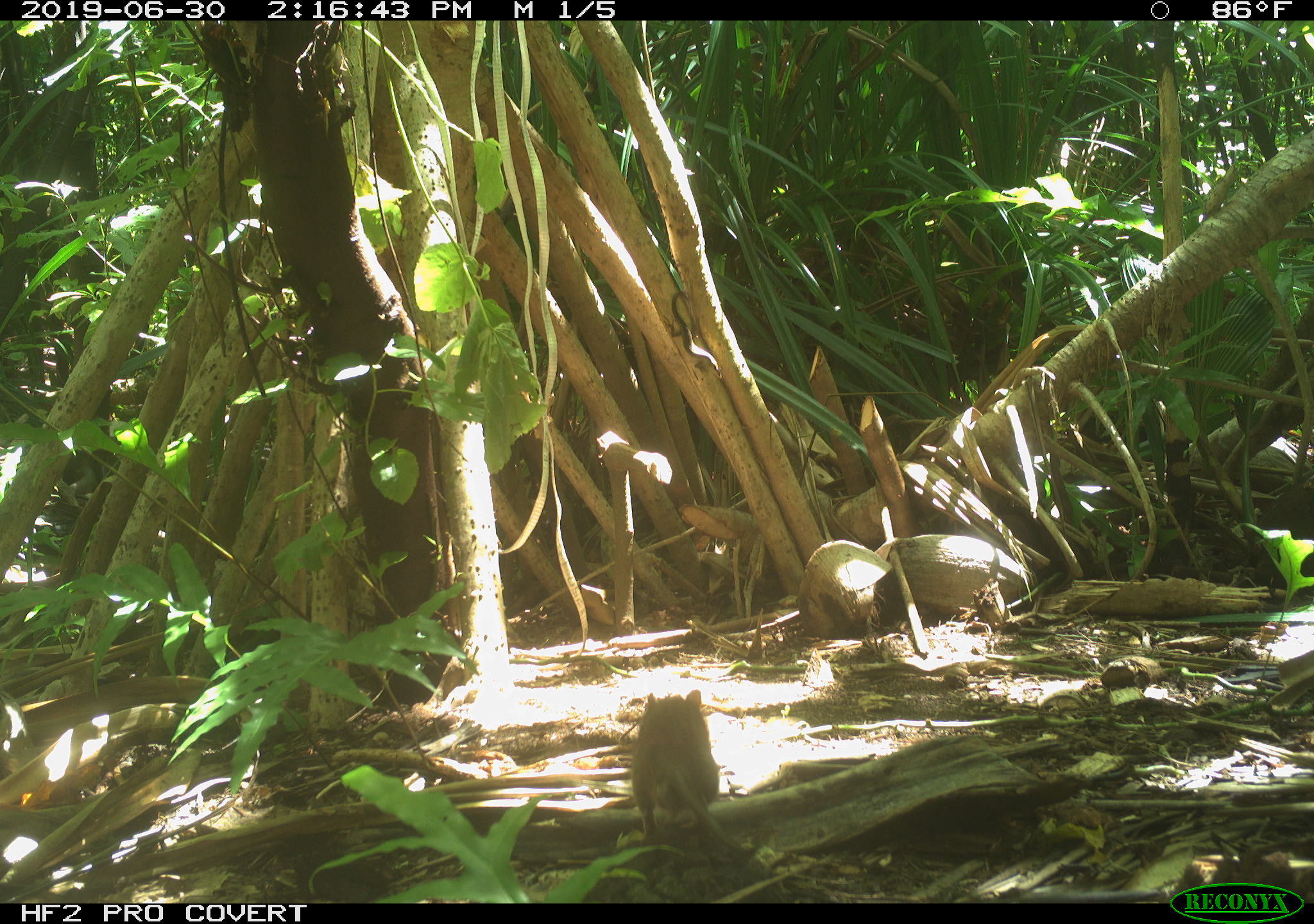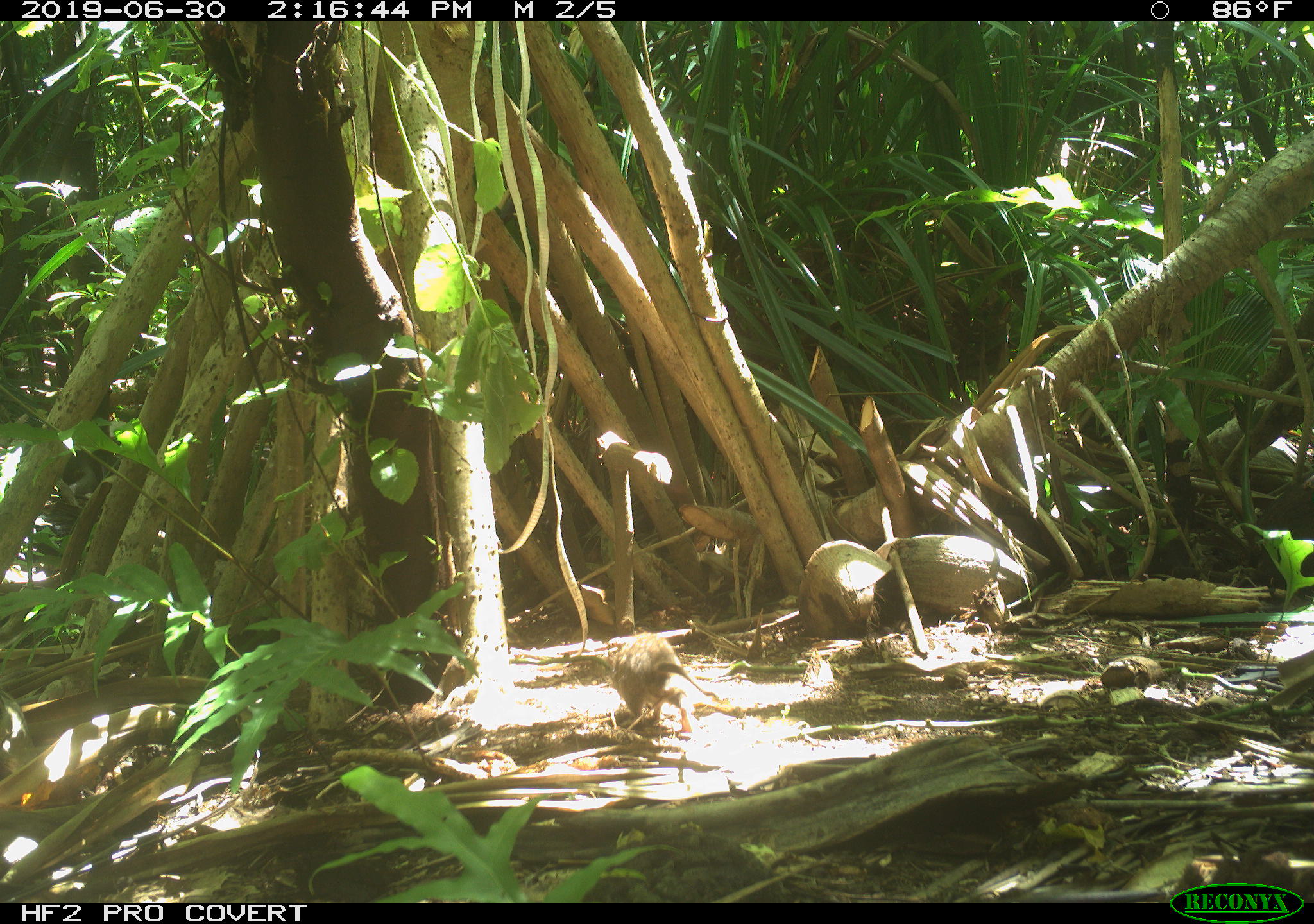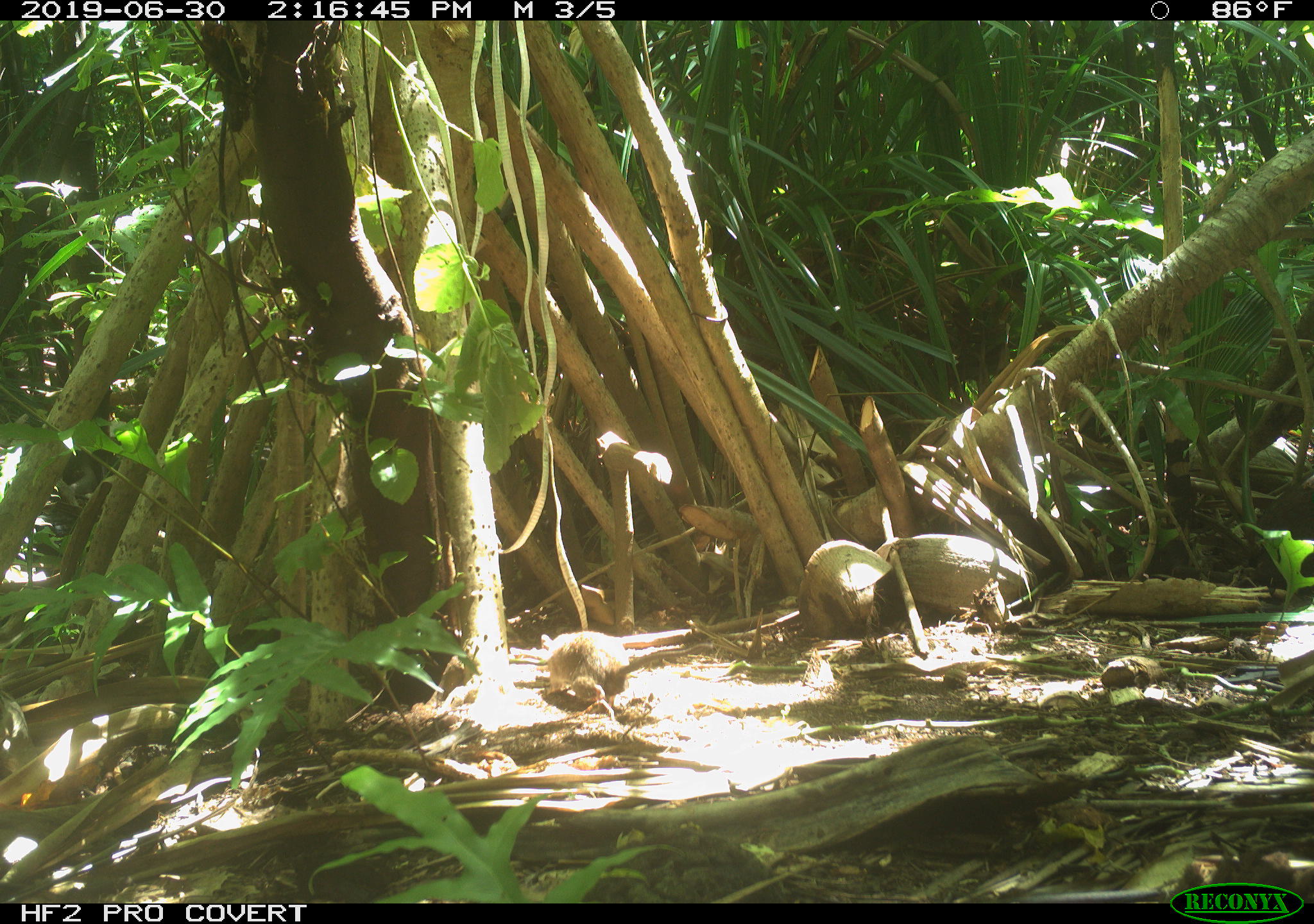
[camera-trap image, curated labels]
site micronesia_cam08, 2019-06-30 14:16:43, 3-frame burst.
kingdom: Animalia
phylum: Chordata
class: Mammalia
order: Rodentia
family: Muridae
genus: Rattus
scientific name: Rattus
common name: rat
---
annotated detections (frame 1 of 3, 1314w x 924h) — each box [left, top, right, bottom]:
rat: [629, 694, 780, 884]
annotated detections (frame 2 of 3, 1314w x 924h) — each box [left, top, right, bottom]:
rat: [574, 632, 734, 742]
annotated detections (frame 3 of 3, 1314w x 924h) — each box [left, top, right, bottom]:
rat: [538, 627, 698, 721]